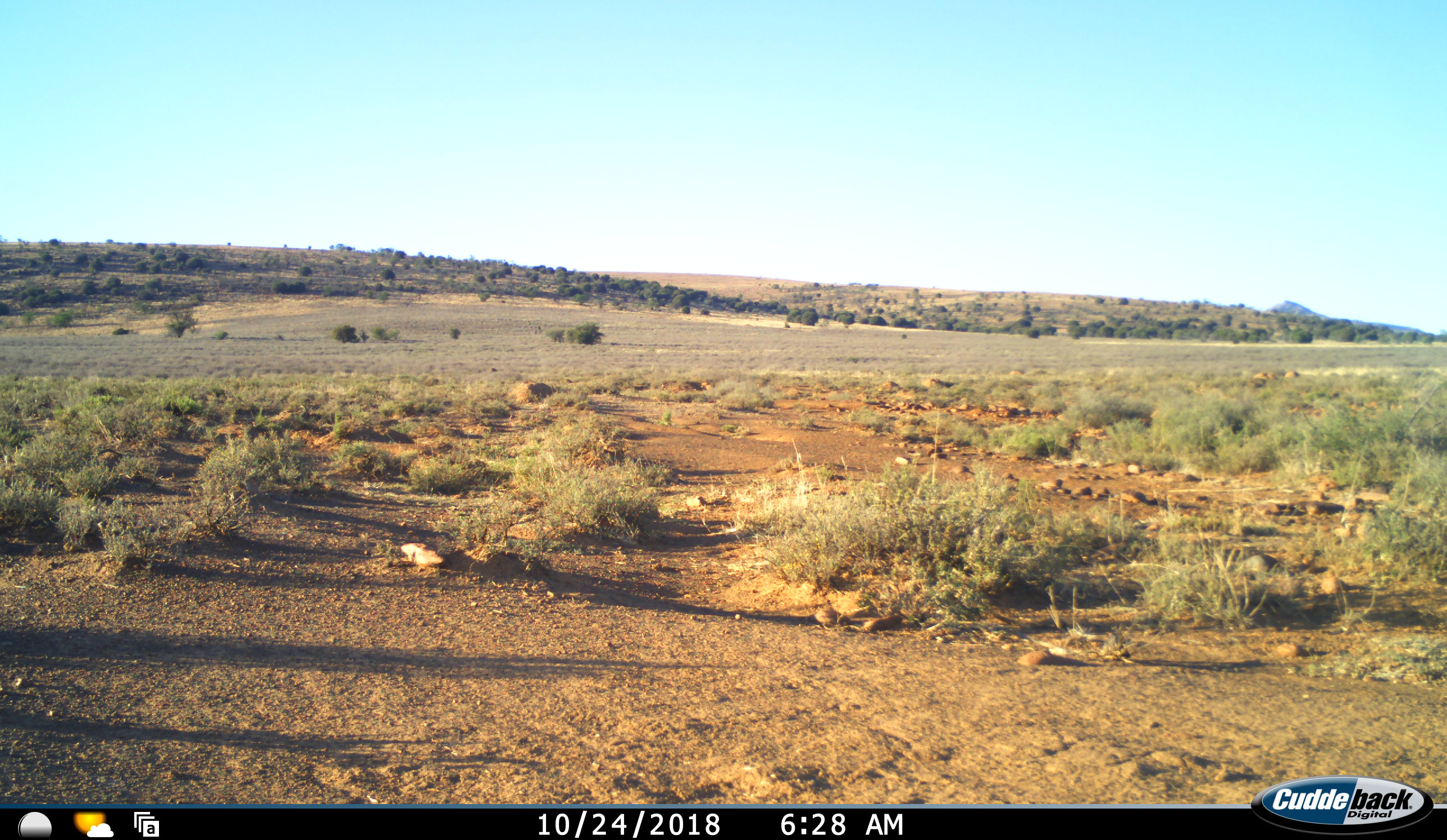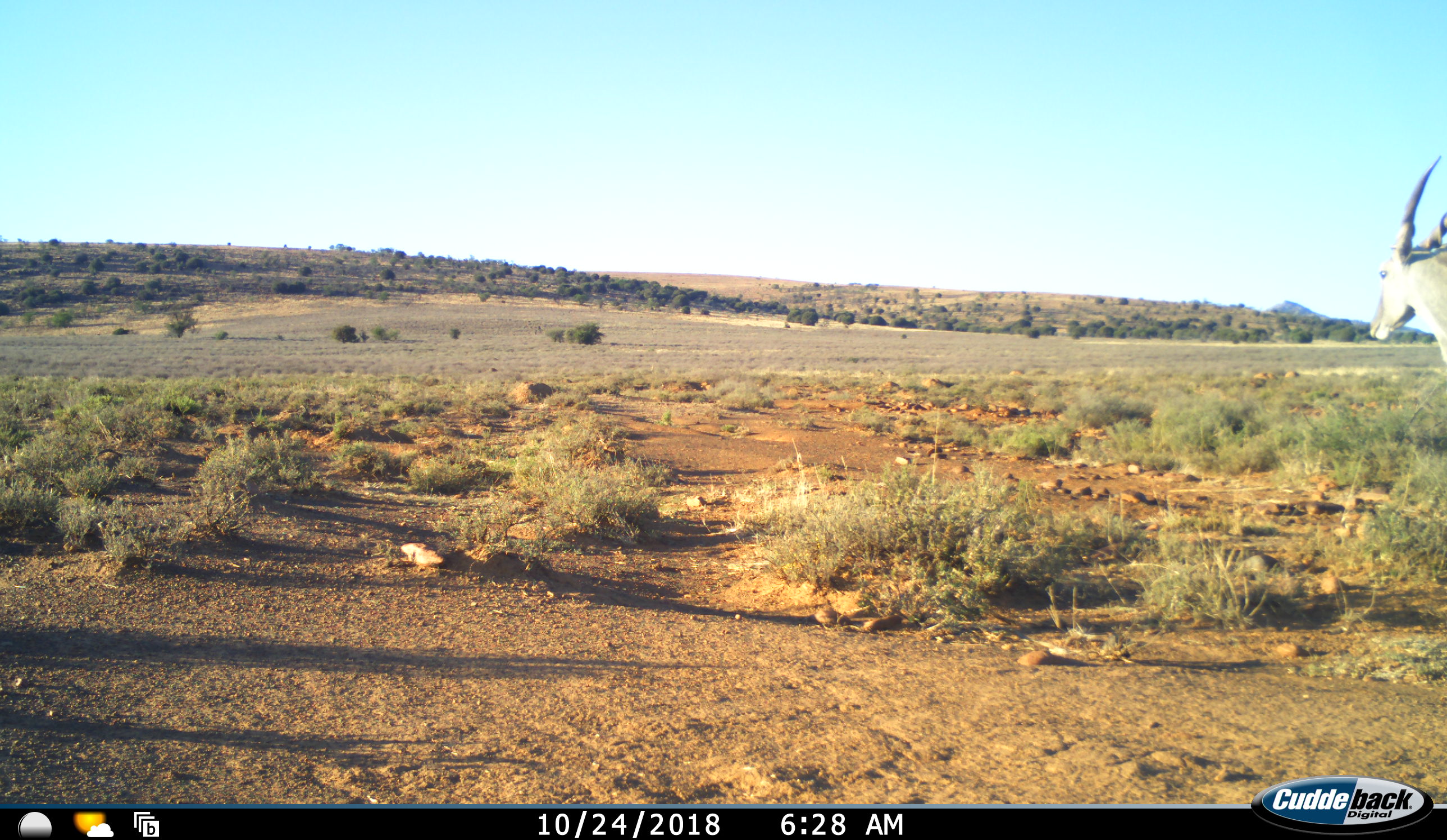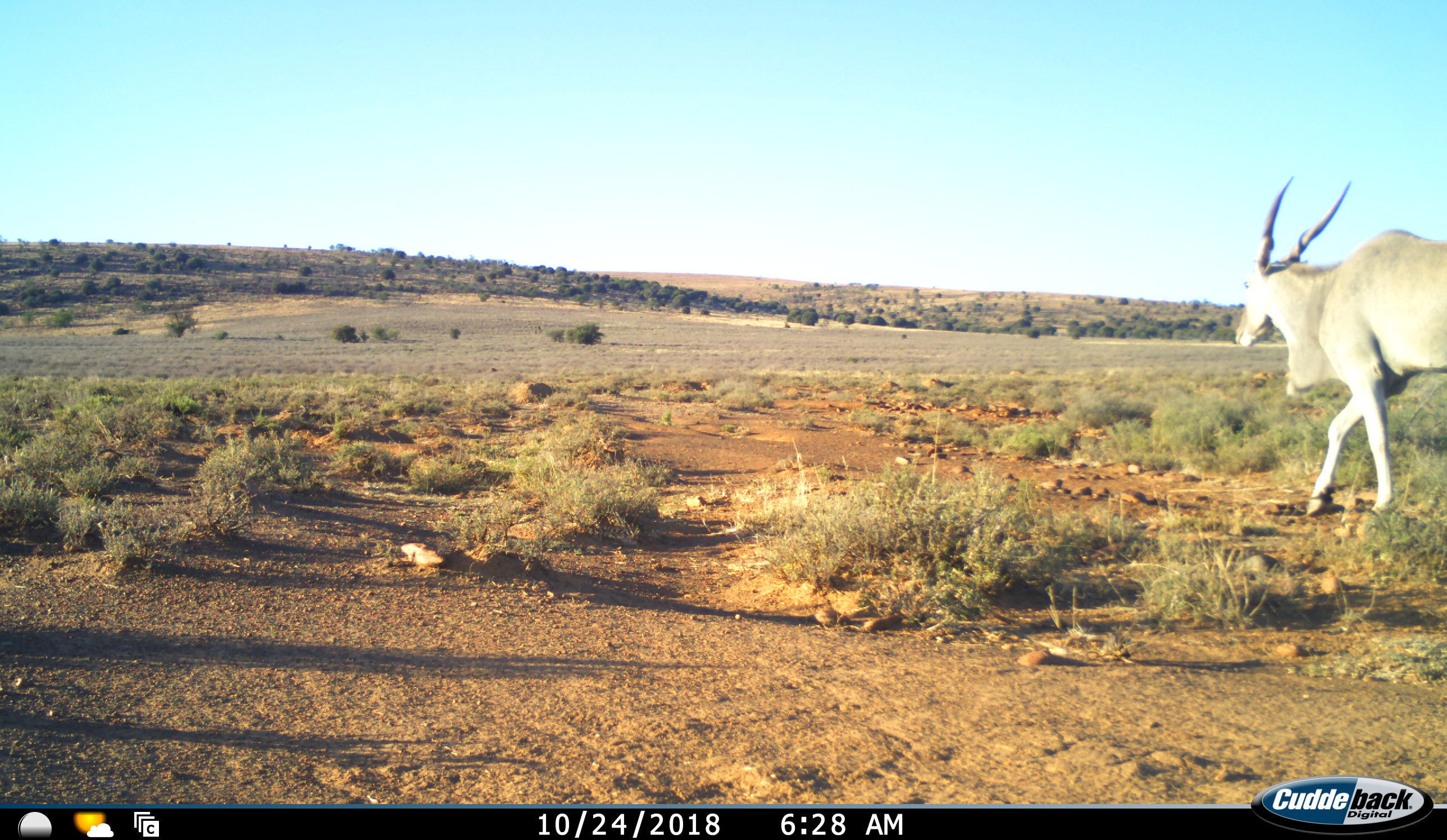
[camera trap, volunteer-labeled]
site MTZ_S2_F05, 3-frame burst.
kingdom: Animalia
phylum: Chordata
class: Mammalia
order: Artiodactyla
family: Bovidae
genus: Tragelaphus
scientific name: Tragelaphus oryx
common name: eland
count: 1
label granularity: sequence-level